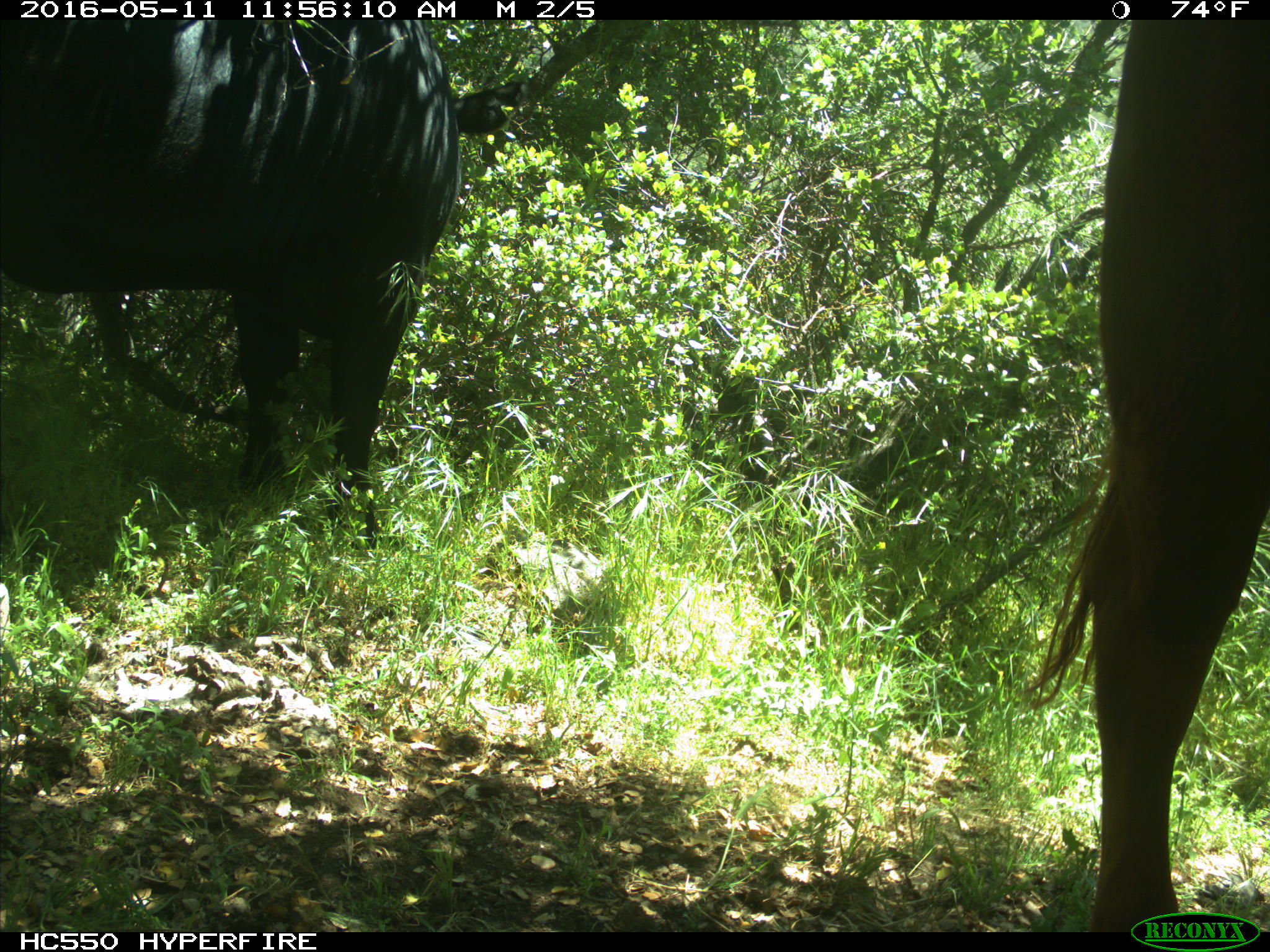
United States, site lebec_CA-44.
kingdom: Animalia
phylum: Chordata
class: Mammalia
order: Artiodactyla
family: Bovidae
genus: Bos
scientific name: Bos taurus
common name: domestic cow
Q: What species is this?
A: Bos taurus (domestic cow).